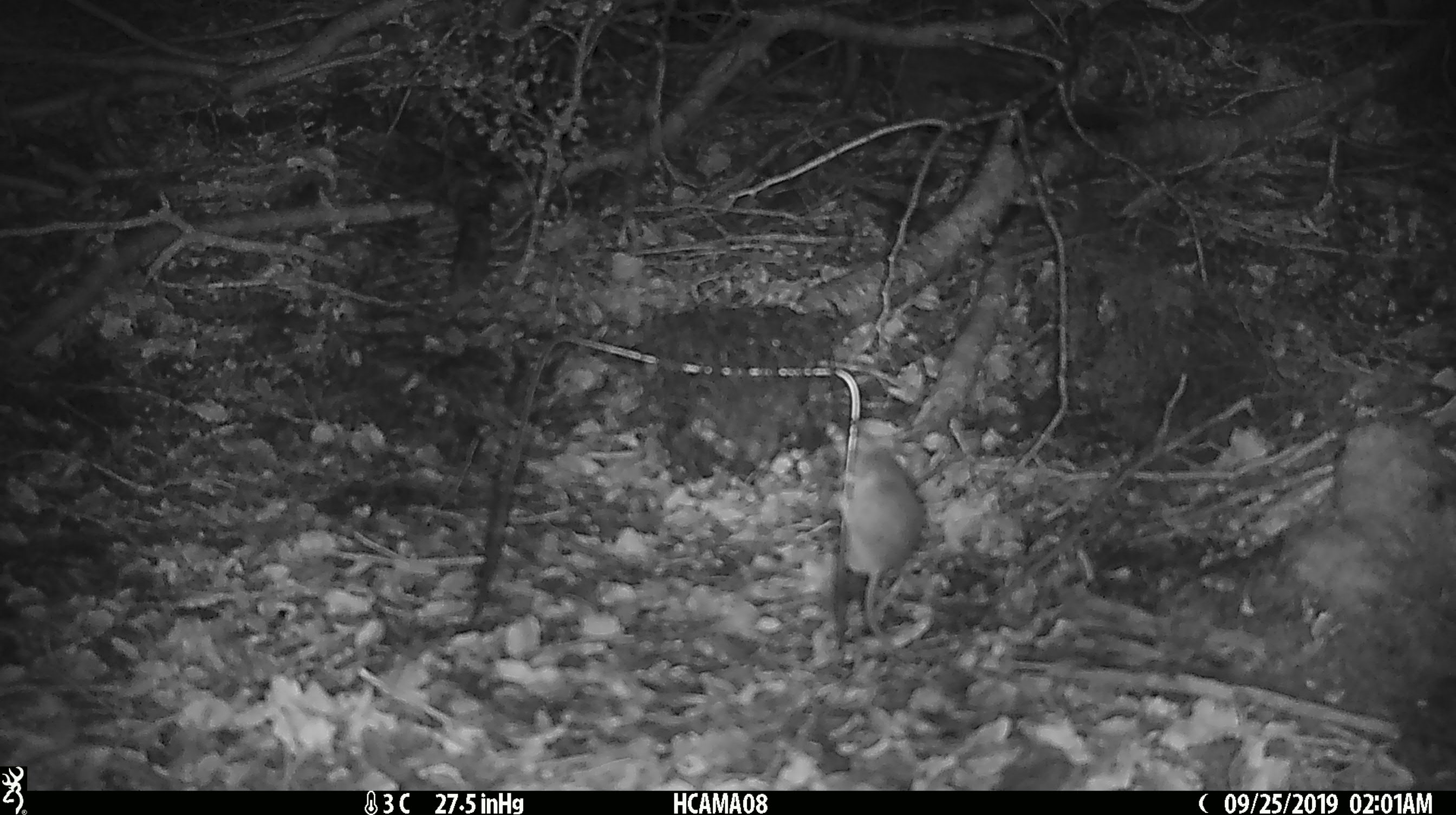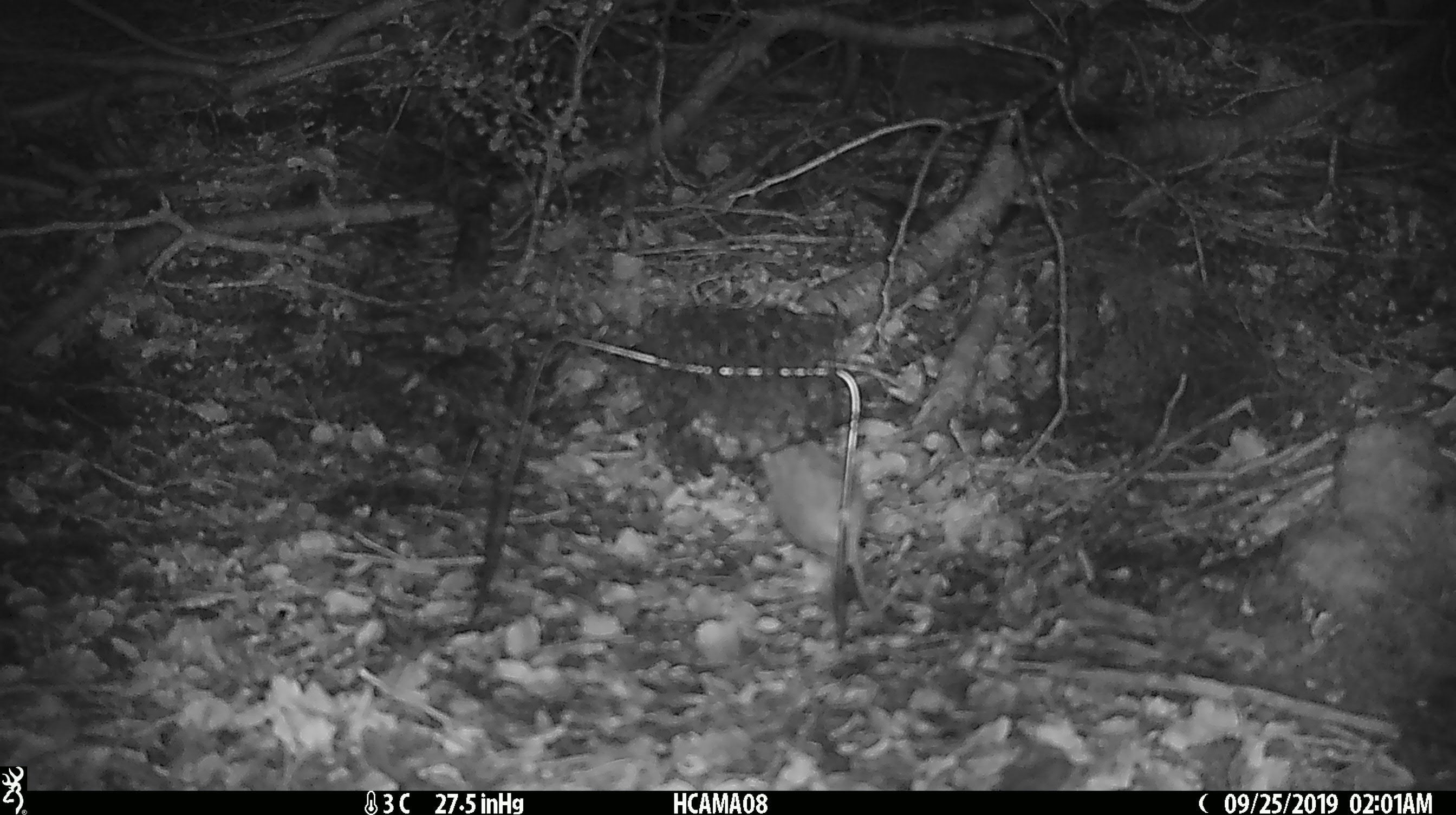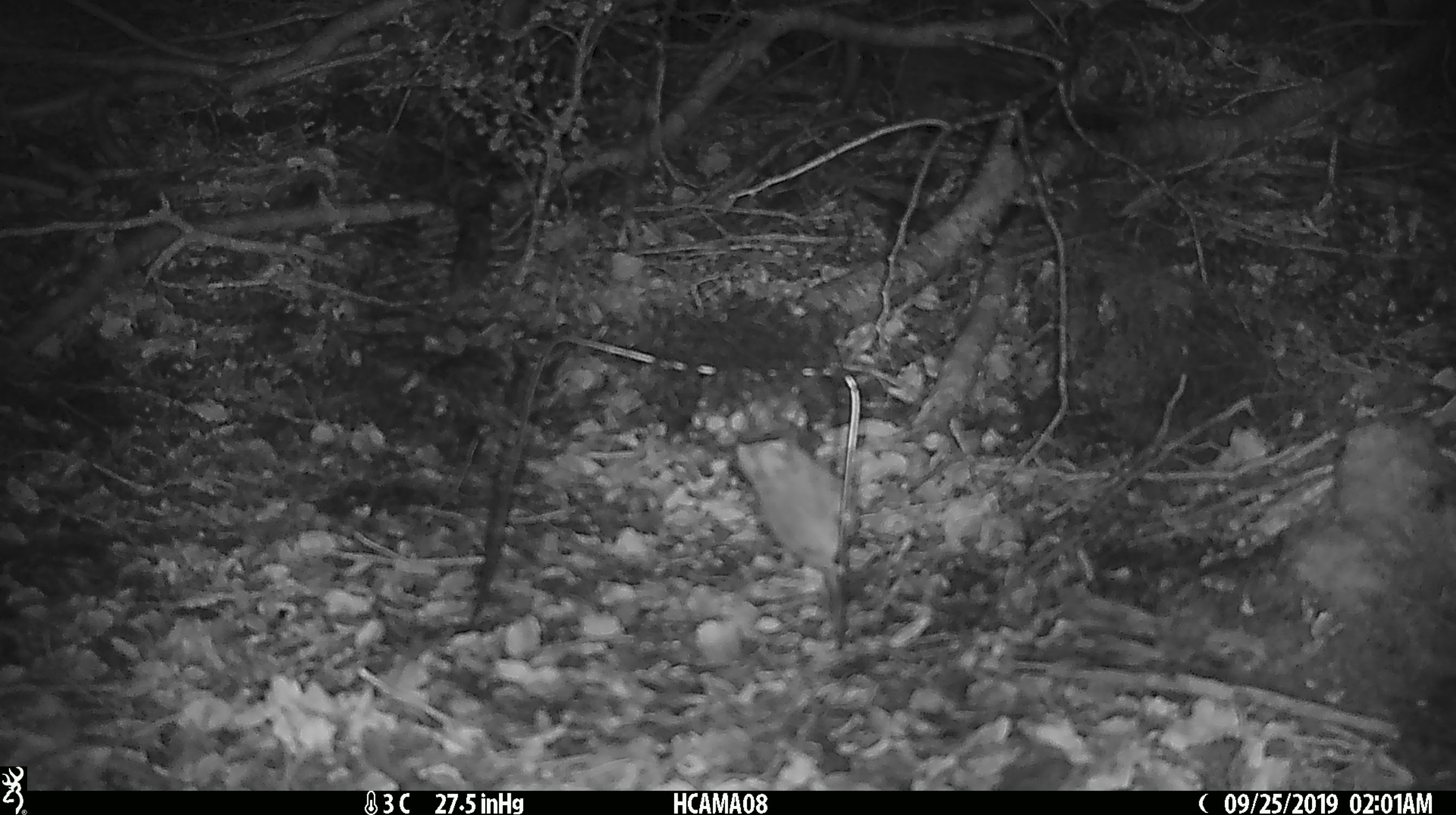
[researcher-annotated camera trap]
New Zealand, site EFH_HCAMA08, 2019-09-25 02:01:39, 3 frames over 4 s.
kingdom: Animalia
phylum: Chordata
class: Mammalia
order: Rodentia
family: Muridae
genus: Mus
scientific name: Mus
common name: mouse